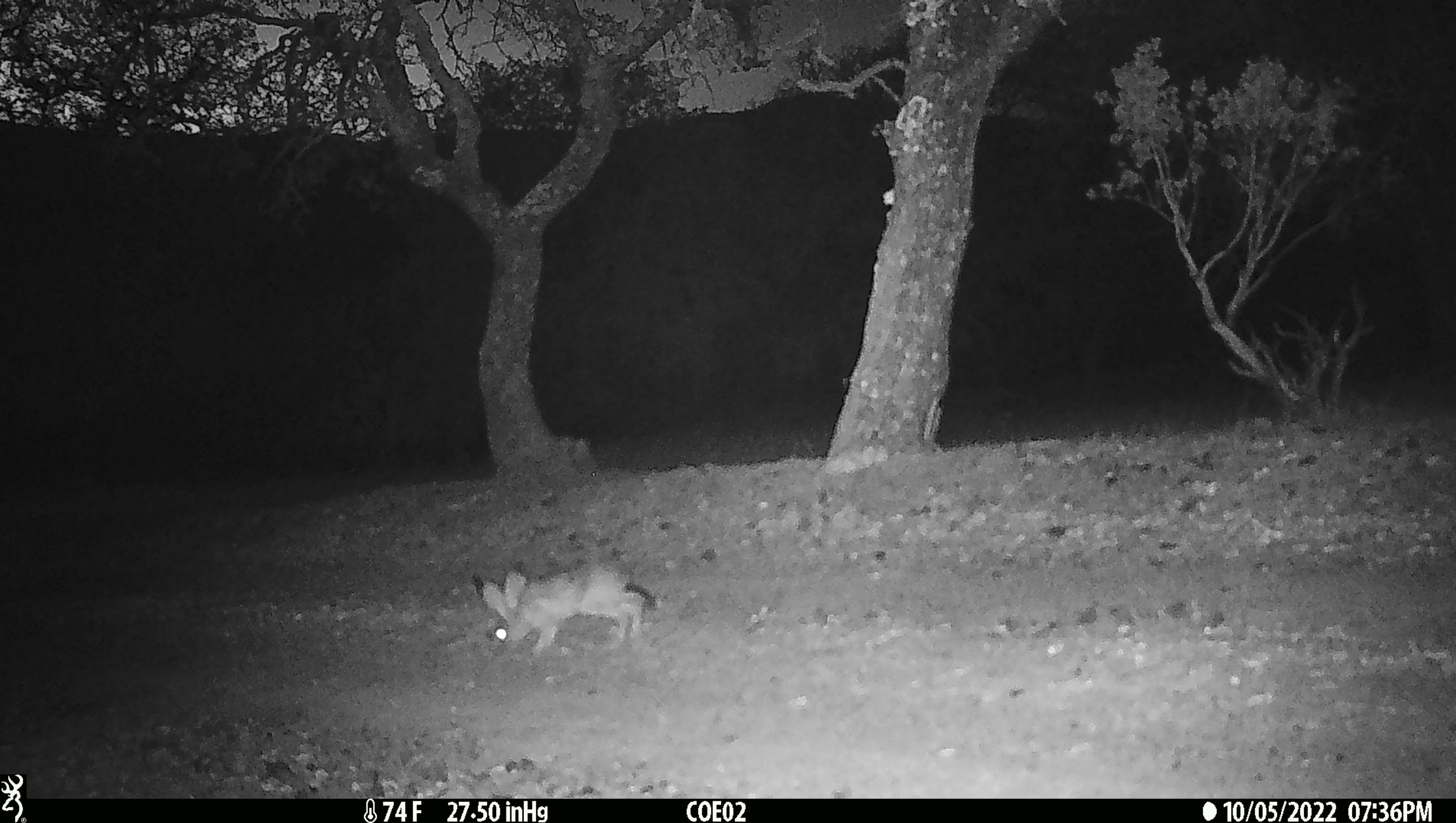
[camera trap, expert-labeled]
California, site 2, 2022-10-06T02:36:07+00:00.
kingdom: Animalia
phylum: Chordata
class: Mammalia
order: Lagomorpha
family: Leporidae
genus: Lepus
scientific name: Lepus californicus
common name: black-tailed jackrabbit